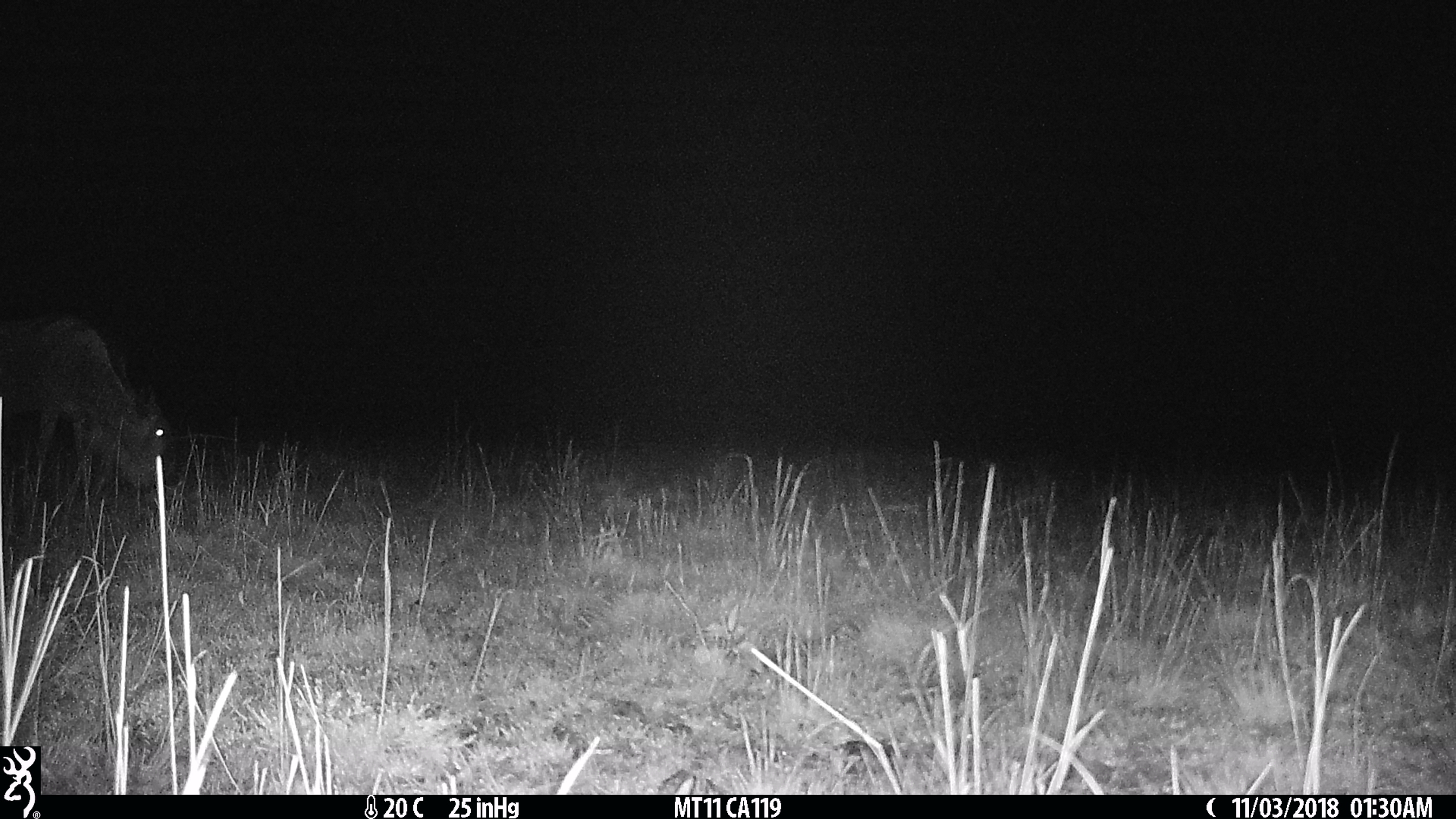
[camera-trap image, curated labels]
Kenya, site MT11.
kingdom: Animalia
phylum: Chordata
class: Mammalia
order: Artiodactyla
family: Bovidae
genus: Connochaetes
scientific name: Connochaetes taurinus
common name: blue wildebeest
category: wildebeest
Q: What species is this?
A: Wildebeest (blue wildebeest) (Connochaetes taurinus).